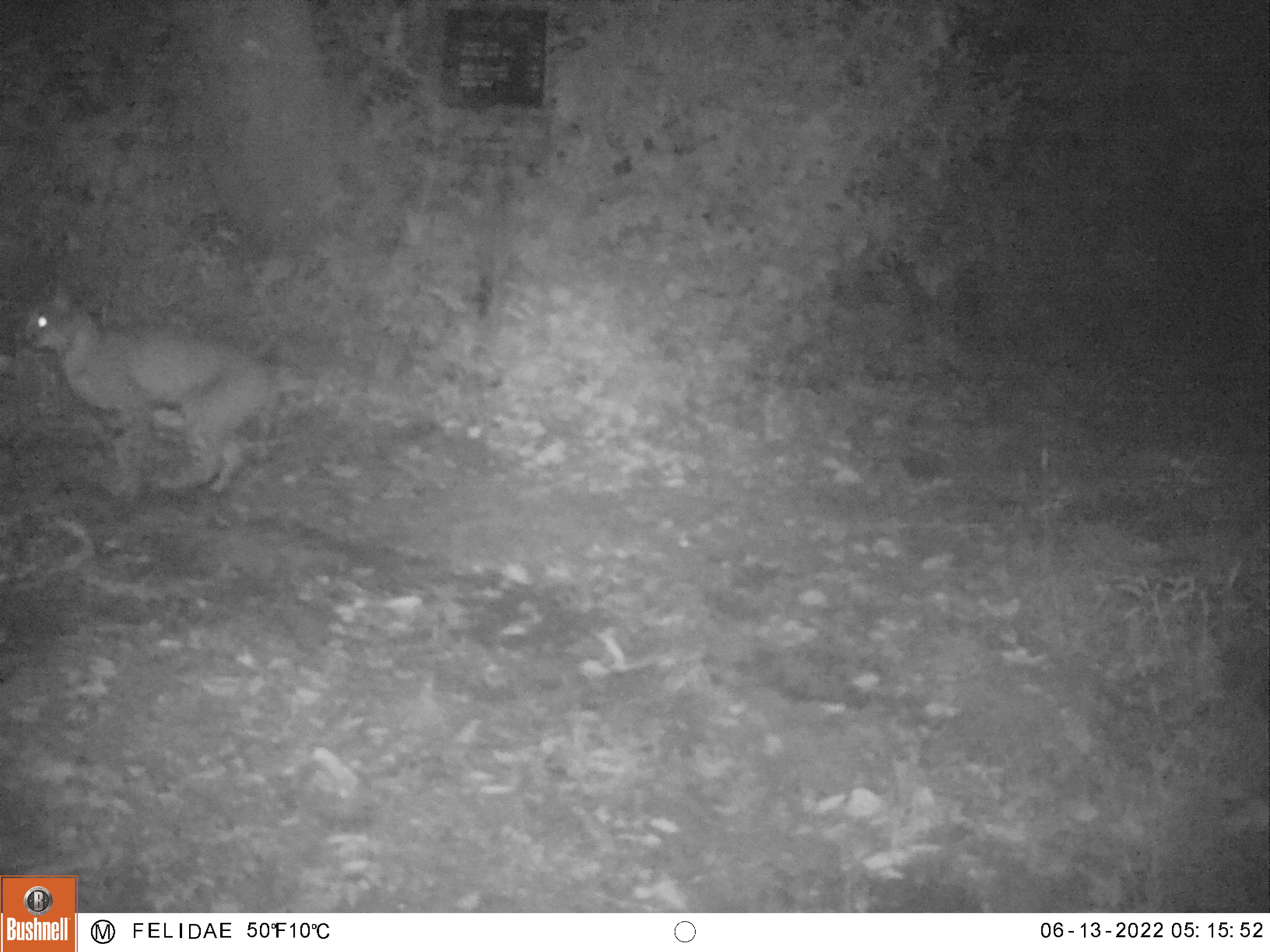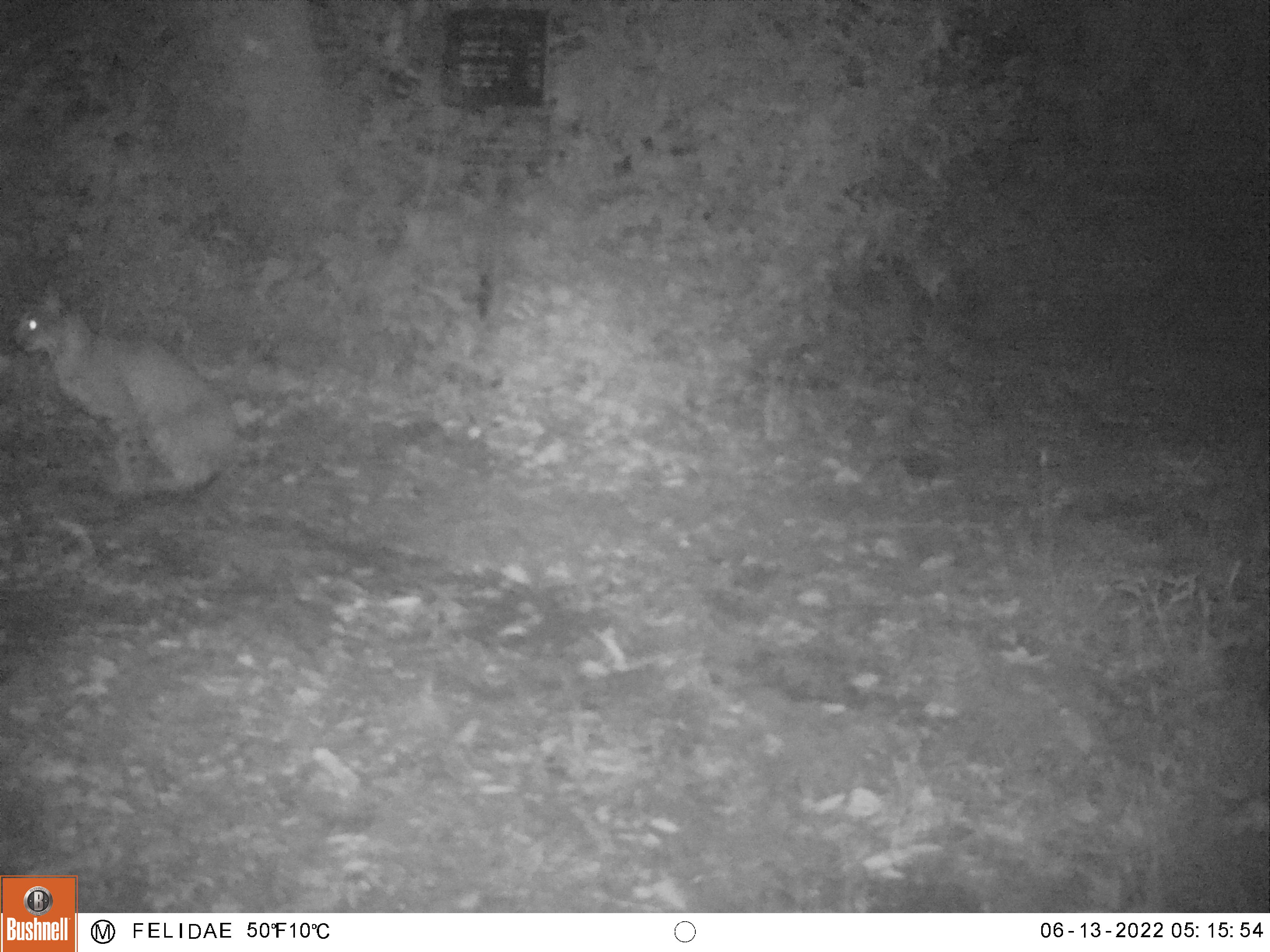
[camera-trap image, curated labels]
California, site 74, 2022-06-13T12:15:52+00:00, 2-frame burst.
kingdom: Animalia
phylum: Chordata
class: Mammalia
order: Carnivora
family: Felidae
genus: Lynx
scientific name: Lynx rufus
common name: bobcat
Bobcat (Lynx rufus).